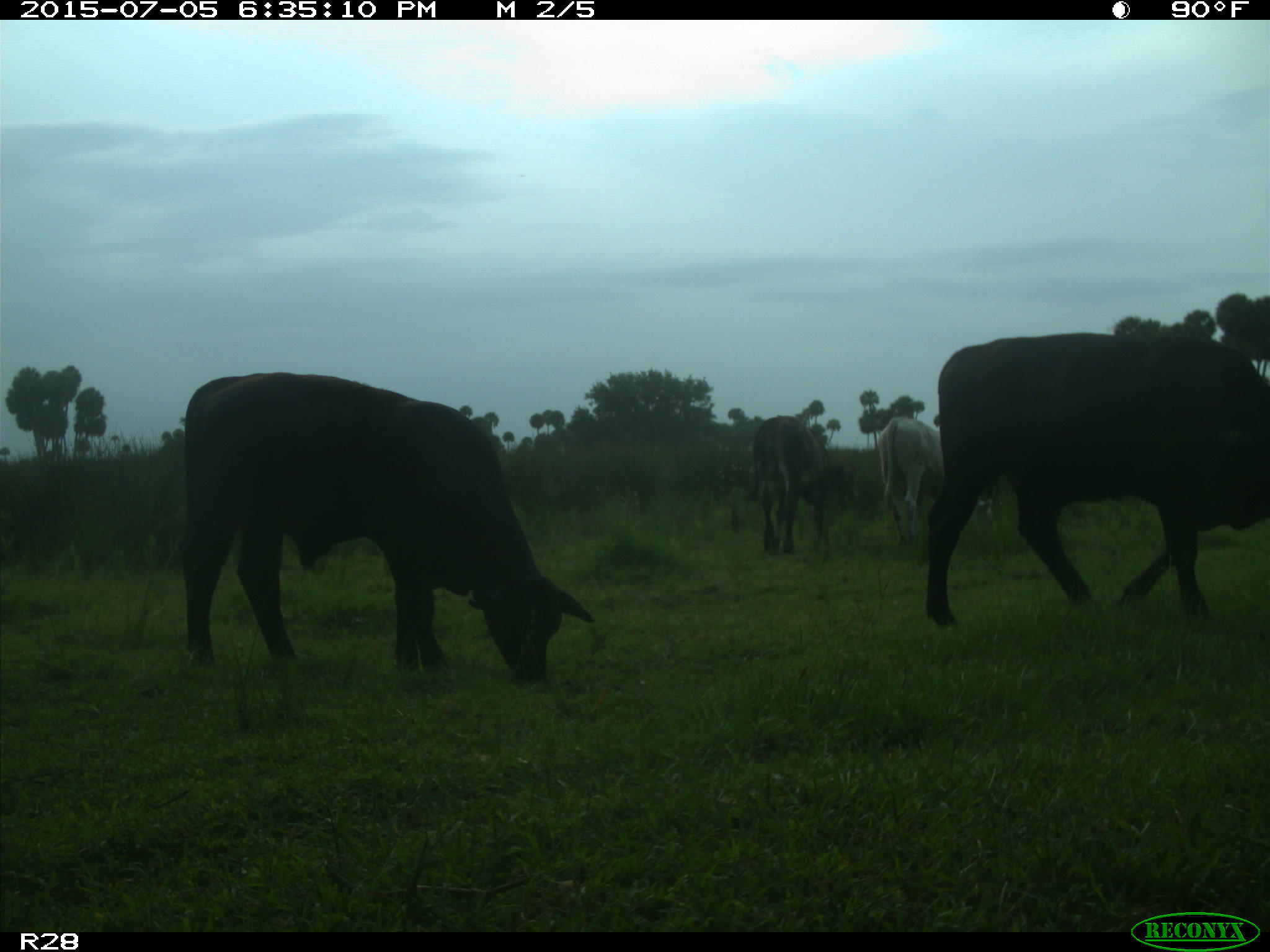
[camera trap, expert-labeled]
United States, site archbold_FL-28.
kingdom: Animalia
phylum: Chordata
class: Mammalia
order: Artiodactyla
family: Bovidae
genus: Bos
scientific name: Bos taurus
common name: domestic cow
Bos taurus (domestic cow).